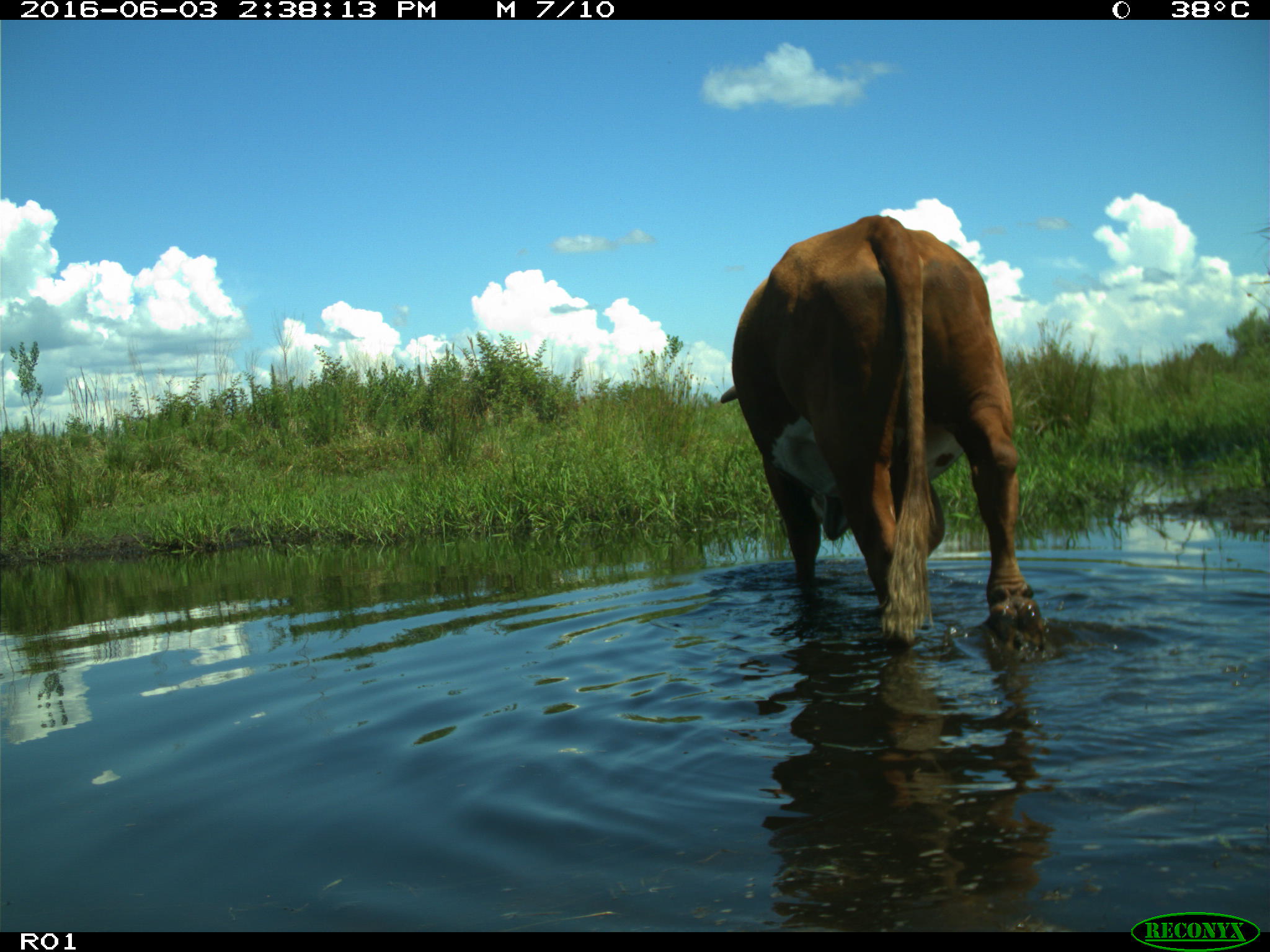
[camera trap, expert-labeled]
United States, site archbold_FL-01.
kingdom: Animalia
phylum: Chordata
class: Mammalia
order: Artiodactyla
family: Bovidae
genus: Bos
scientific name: Bos taurus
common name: domestic cow